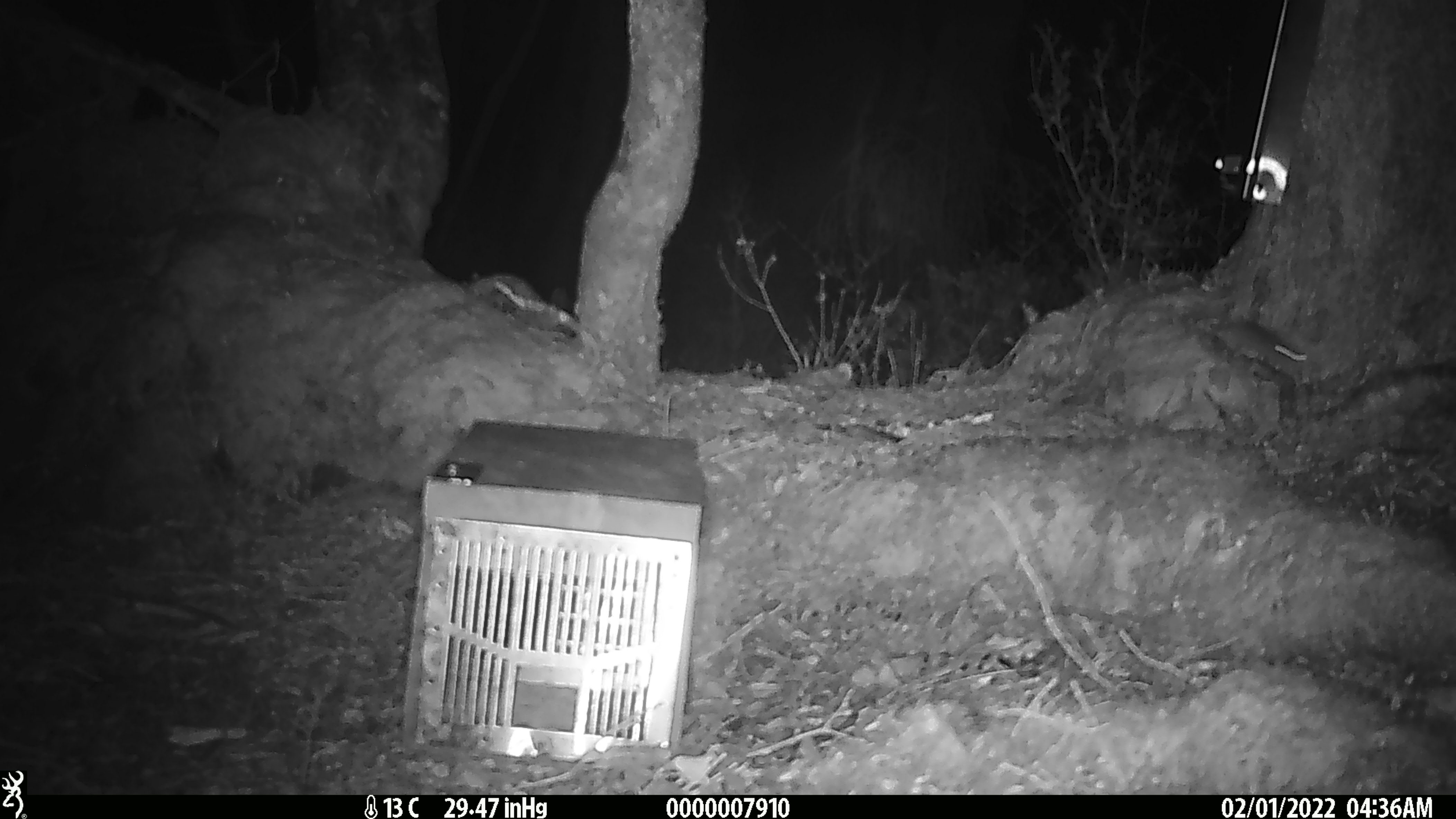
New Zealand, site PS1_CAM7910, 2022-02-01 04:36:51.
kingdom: Animalia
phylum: Chordata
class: Mammalia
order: Rodentia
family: Muridae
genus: Mus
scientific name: Mus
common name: mouse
Mouse (Mus).